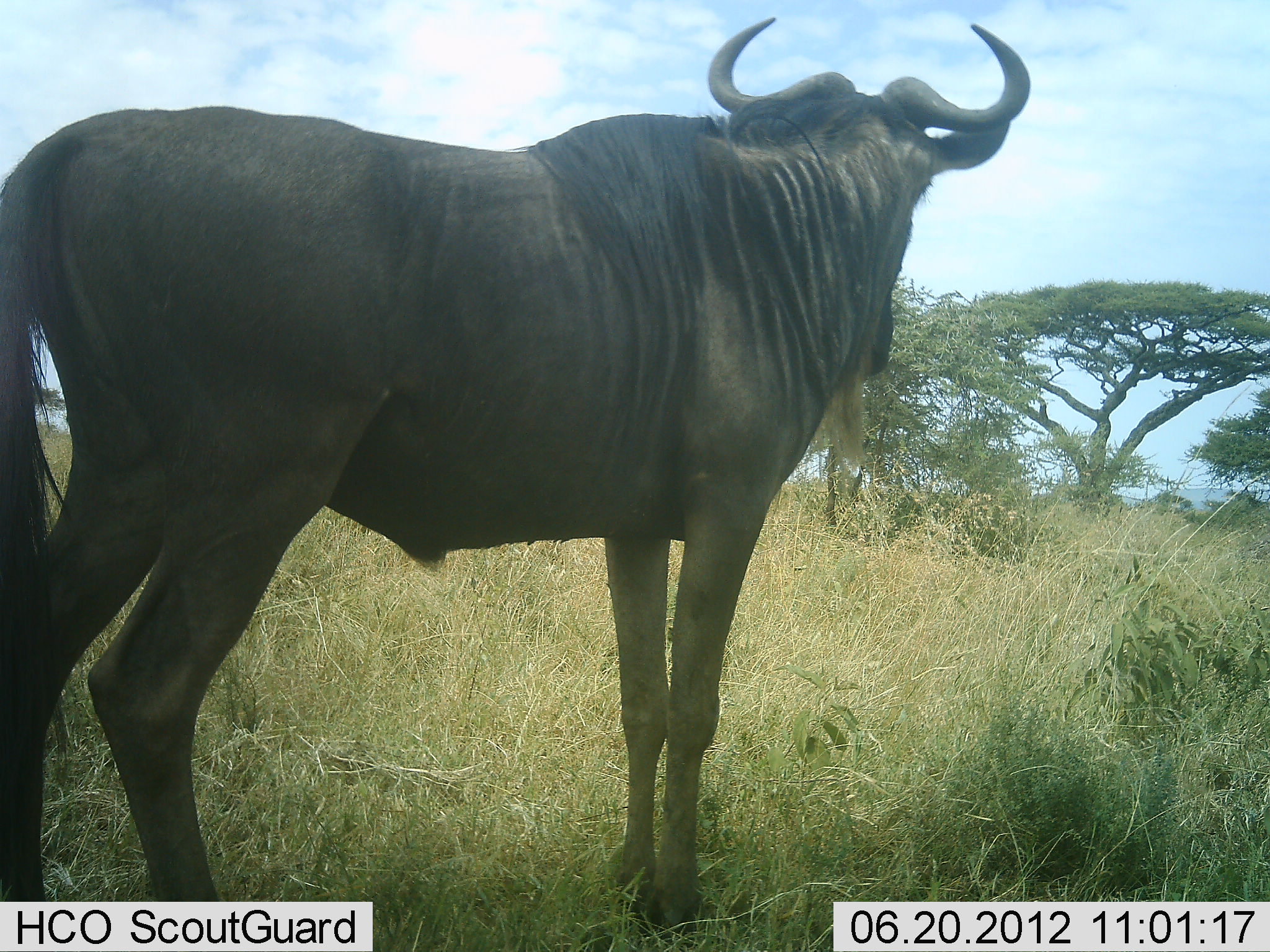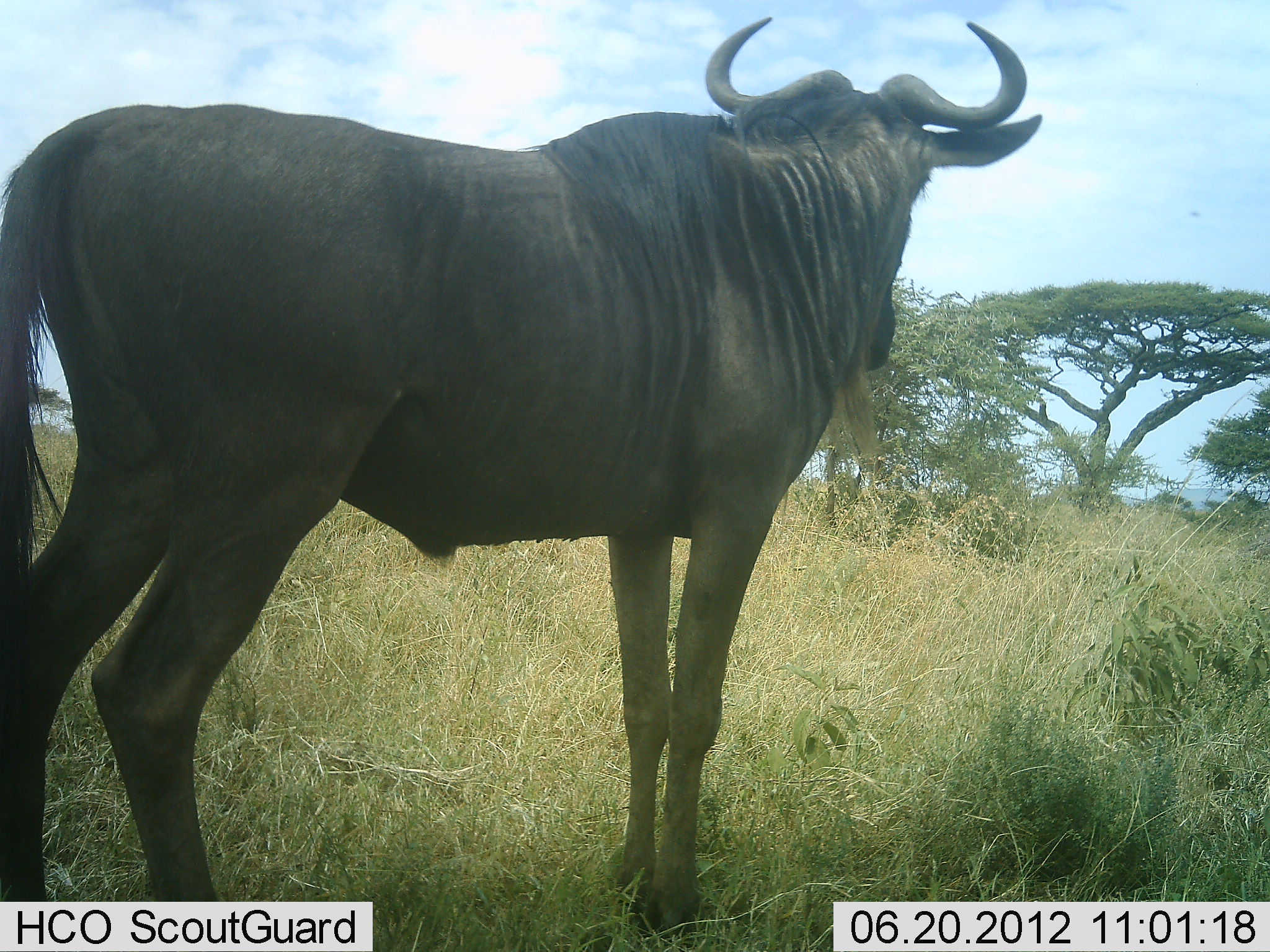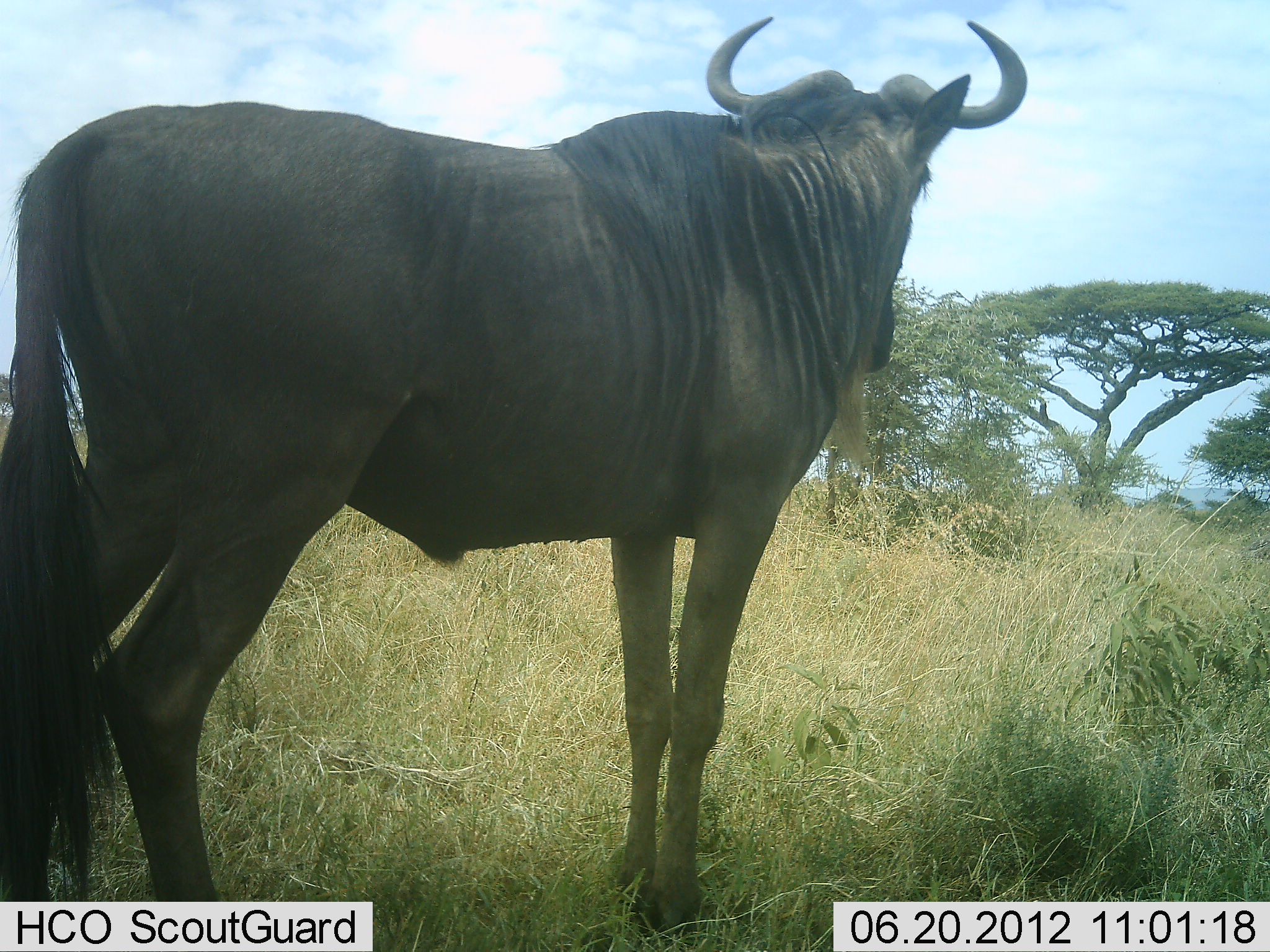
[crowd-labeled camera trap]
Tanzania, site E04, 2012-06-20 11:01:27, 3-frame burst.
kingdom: Animalia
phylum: Chordata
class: Mammalia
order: Artiodactyla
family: Bovidae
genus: Connochaetes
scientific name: Connochaetes taurinus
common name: blue wildebeest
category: wildebeest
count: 1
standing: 100%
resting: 0%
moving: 0%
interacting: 0%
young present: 0%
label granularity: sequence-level